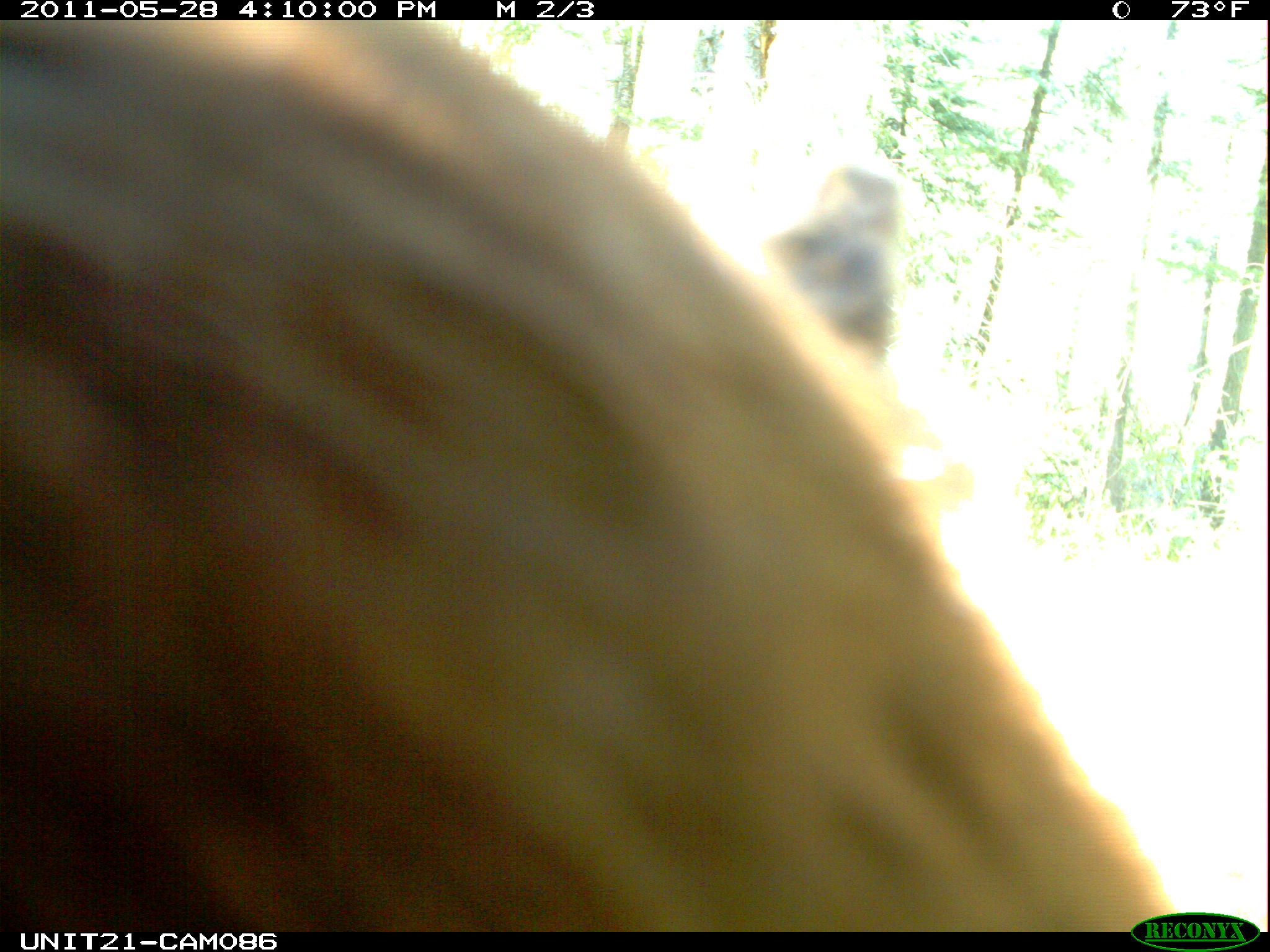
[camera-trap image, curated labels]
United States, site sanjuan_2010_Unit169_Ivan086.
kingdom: Animalia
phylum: Chordata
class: Mammalia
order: Carnivora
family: Ursidae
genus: Ursus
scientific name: Ursus americanus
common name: american black bear